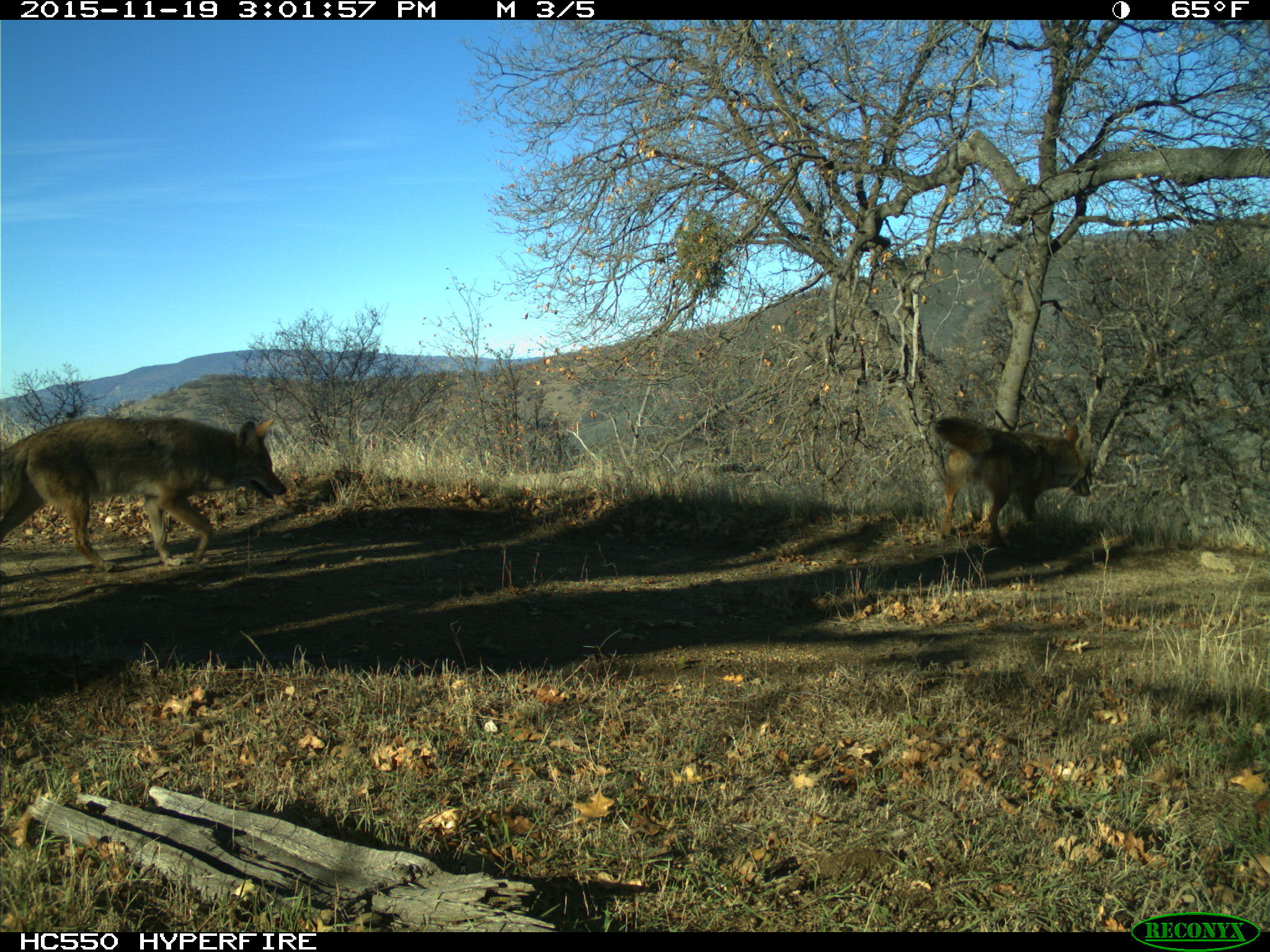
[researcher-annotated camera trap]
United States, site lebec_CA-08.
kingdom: Animalia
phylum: Chordata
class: Mammalia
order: Carnivora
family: Canidae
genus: Canis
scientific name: Canis latrans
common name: coyote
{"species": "Canis latrans (coyote)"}